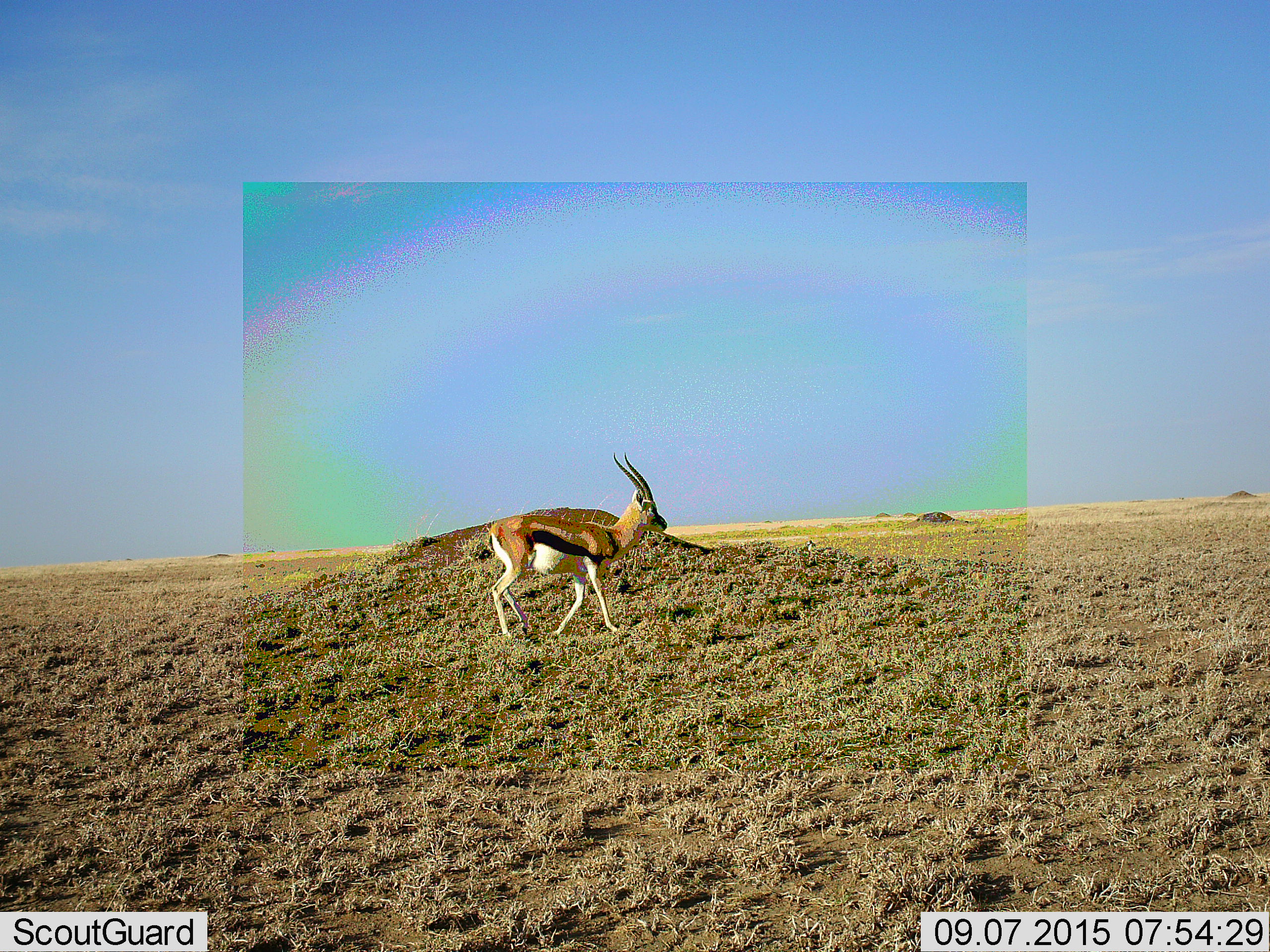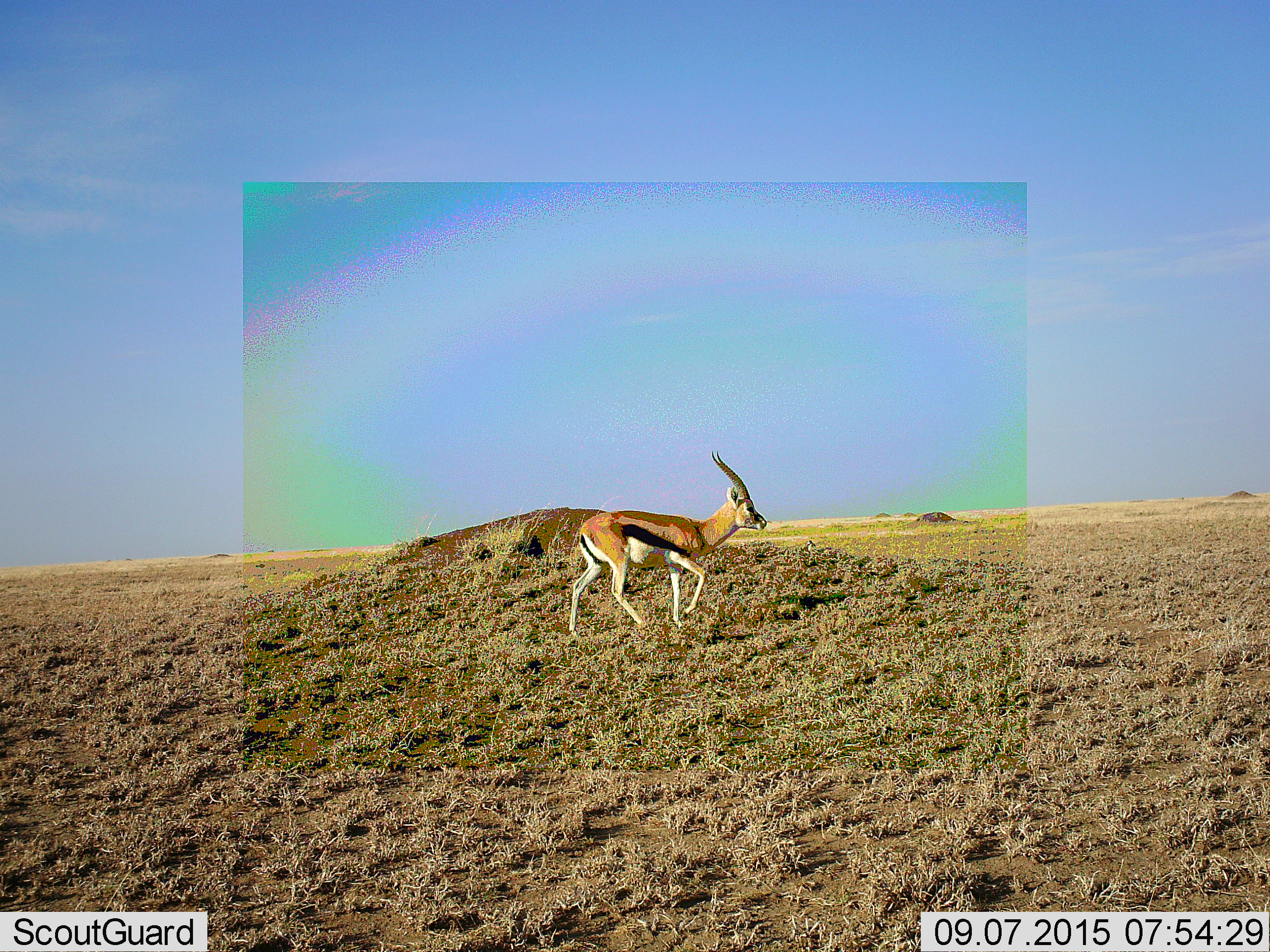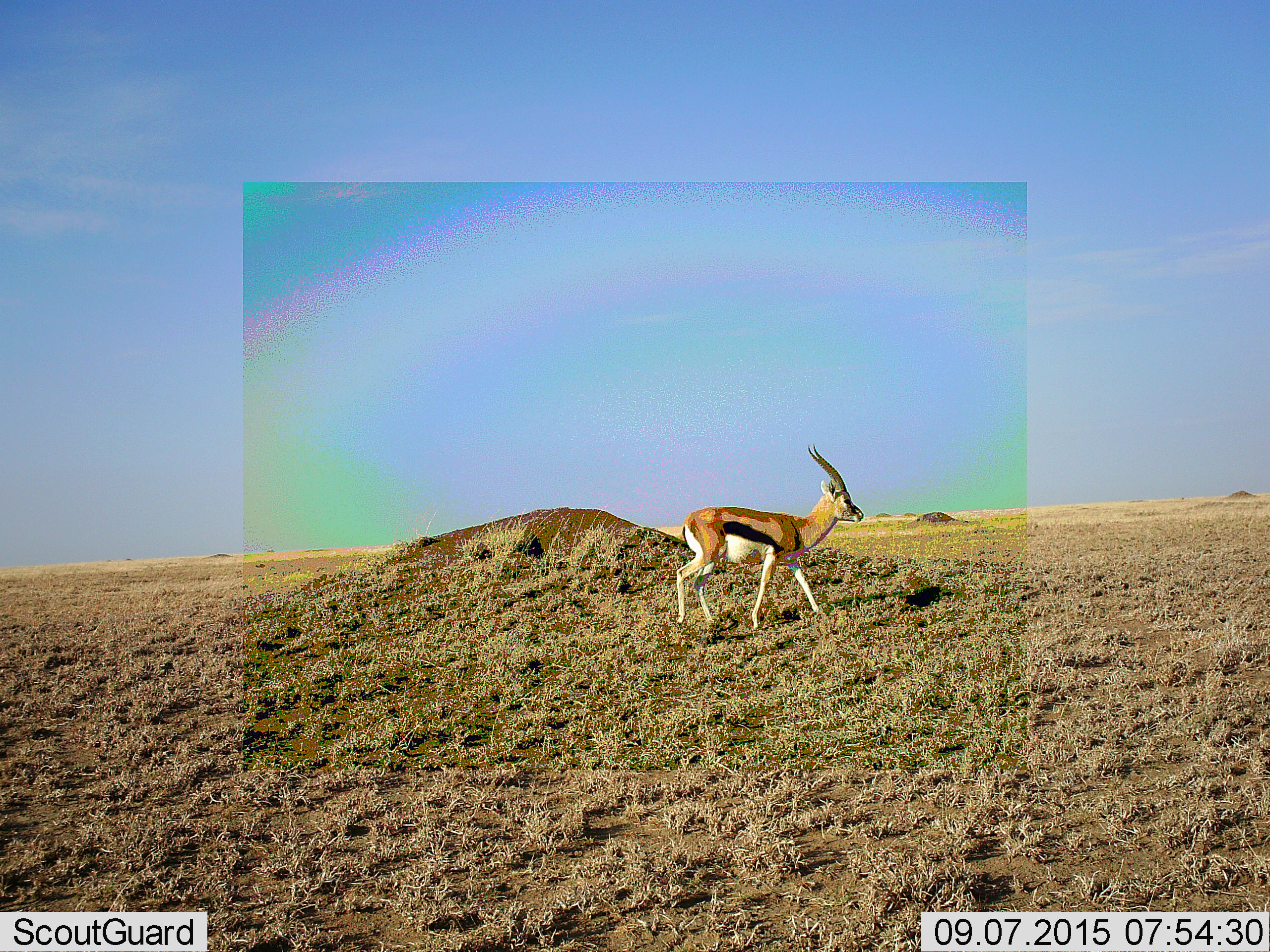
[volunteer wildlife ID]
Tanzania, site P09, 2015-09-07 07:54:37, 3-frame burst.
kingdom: Animalia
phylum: Chordata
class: Mammalia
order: Artiodactyla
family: Bovidae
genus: Eudorcas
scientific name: Eudorcas thomsonii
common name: thomson's gazelle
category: gazellethomsons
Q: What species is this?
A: Gazellethomsons (thomson's gazelle) (Eudorcas thomsonii).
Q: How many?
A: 1.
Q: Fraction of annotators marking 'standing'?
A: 29%.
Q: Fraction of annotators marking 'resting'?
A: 0%.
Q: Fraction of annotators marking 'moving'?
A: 86%.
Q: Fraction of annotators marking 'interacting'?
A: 0%.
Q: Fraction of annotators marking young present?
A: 0%.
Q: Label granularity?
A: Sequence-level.